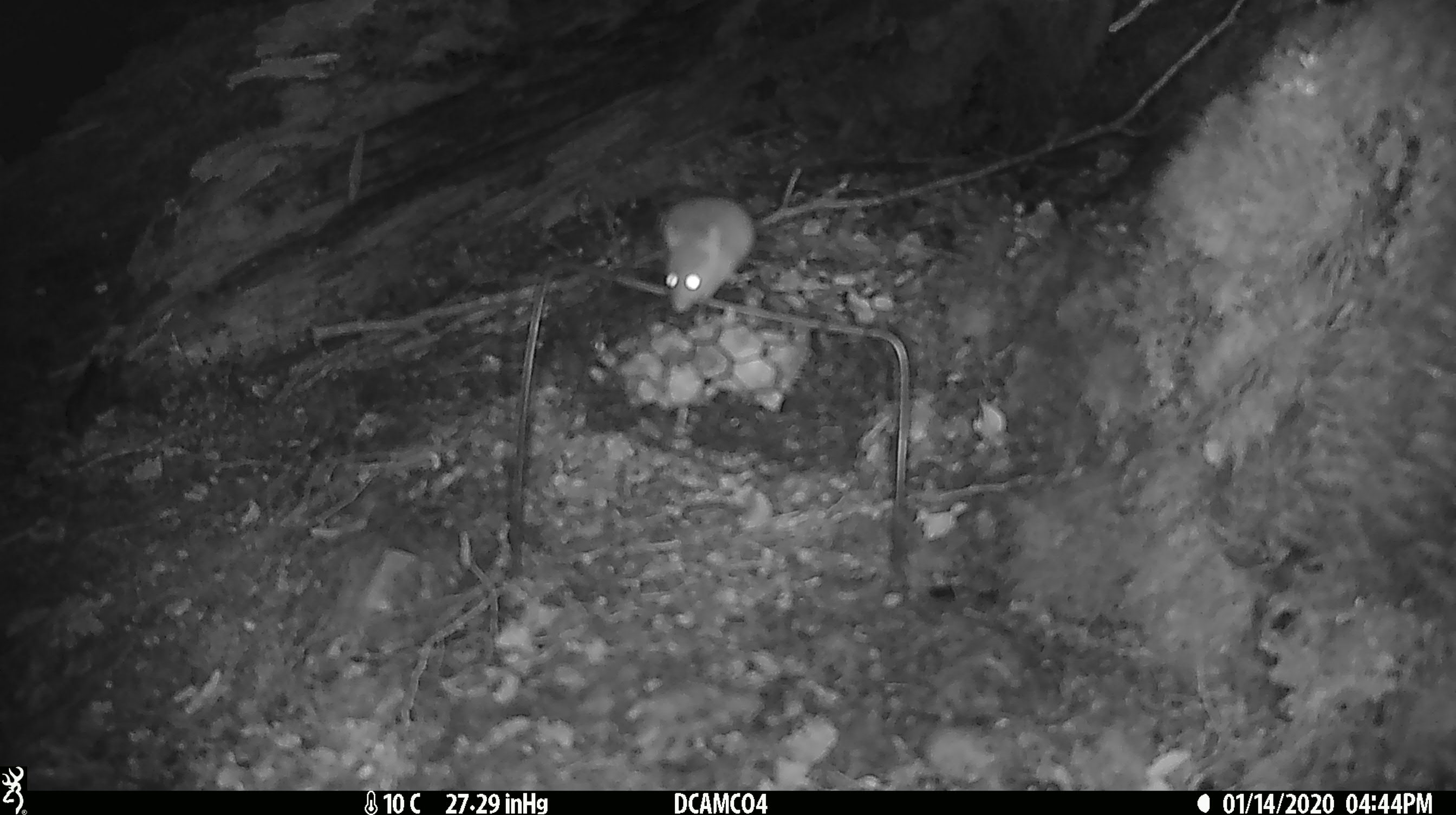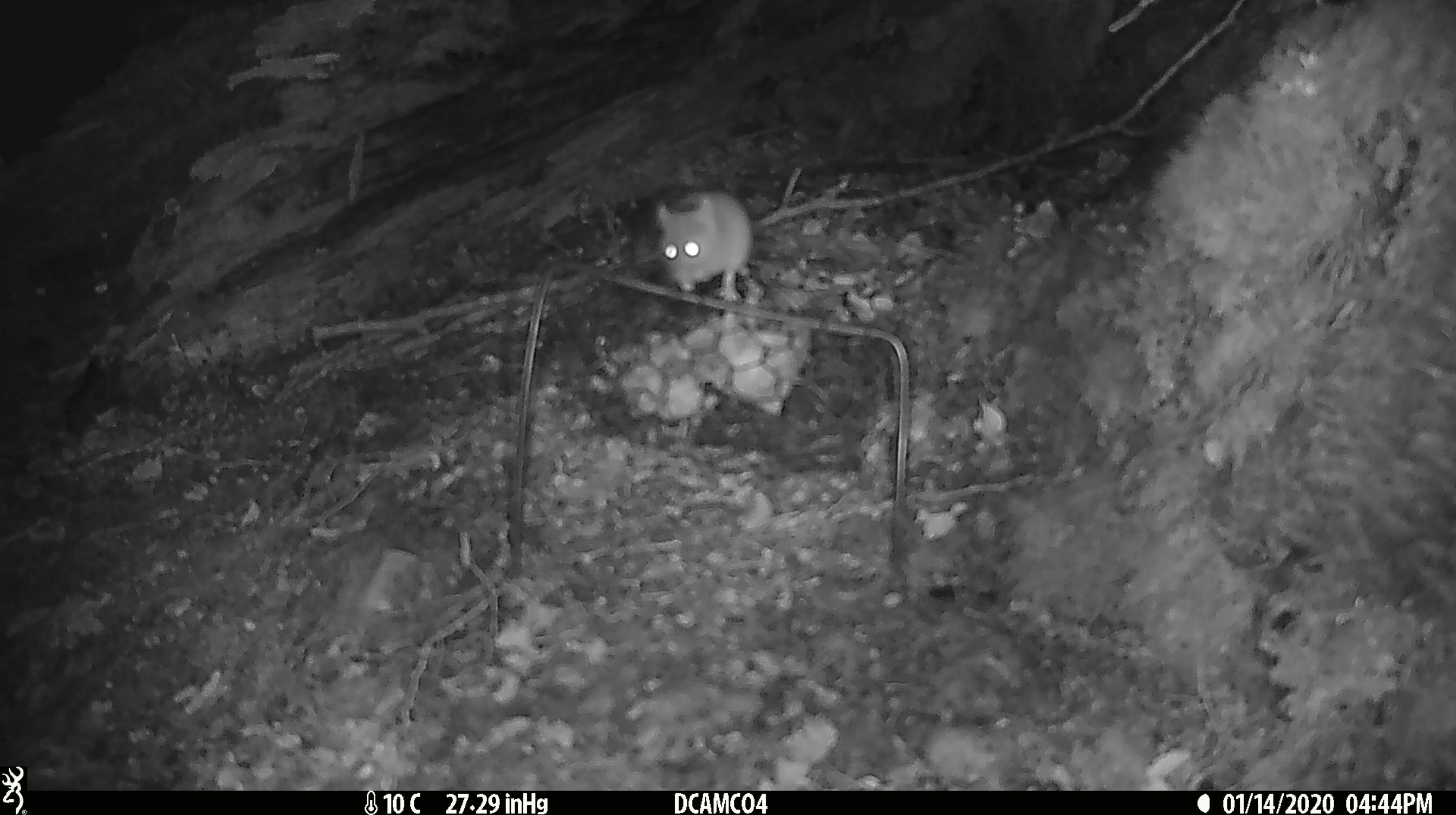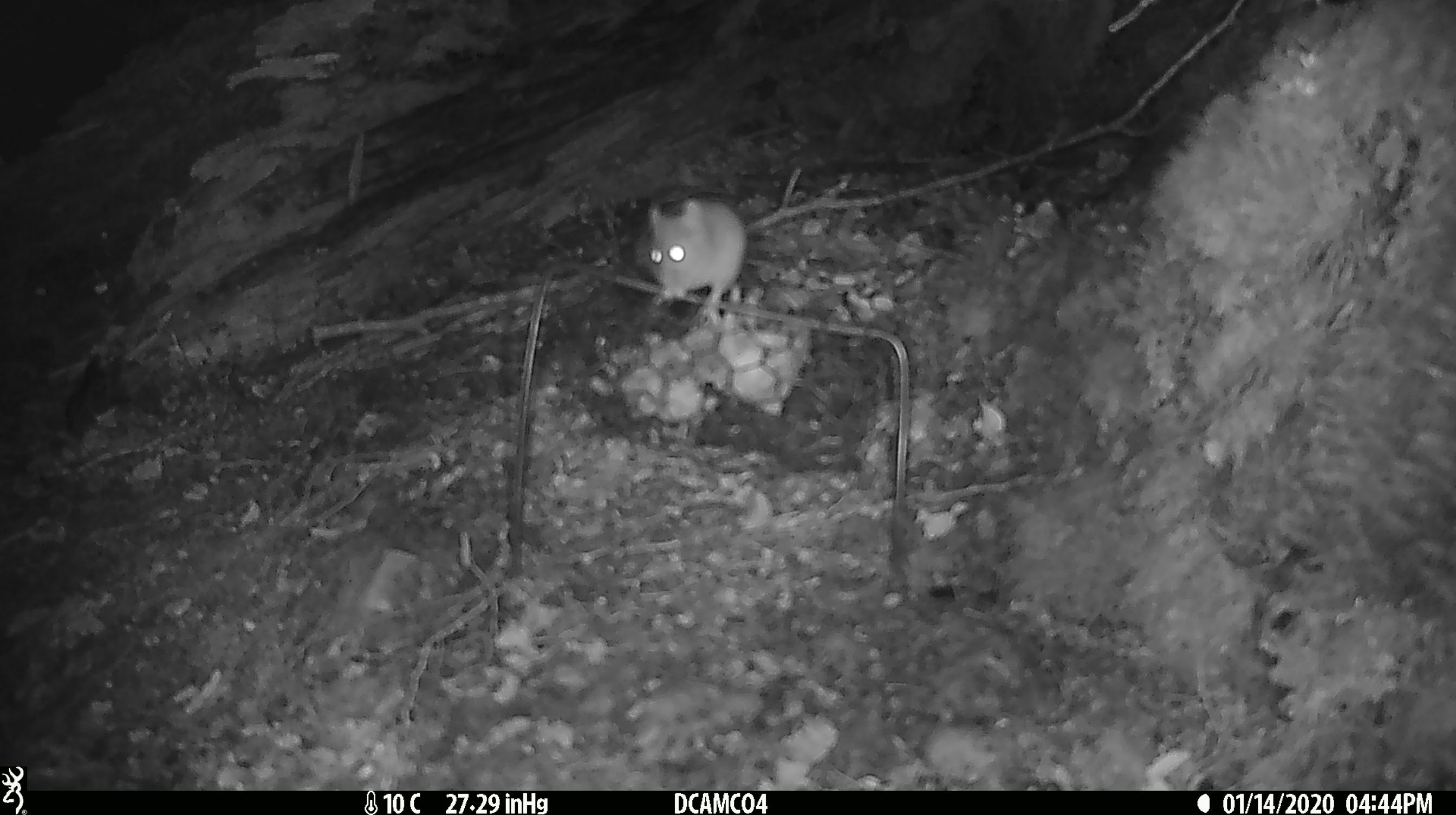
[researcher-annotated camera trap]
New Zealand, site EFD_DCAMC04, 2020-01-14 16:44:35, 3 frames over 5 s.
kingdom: Animalia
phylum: Chordata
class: Mammalia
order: Rodentia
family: Muridae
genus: Mus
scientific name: Mus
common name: mouse